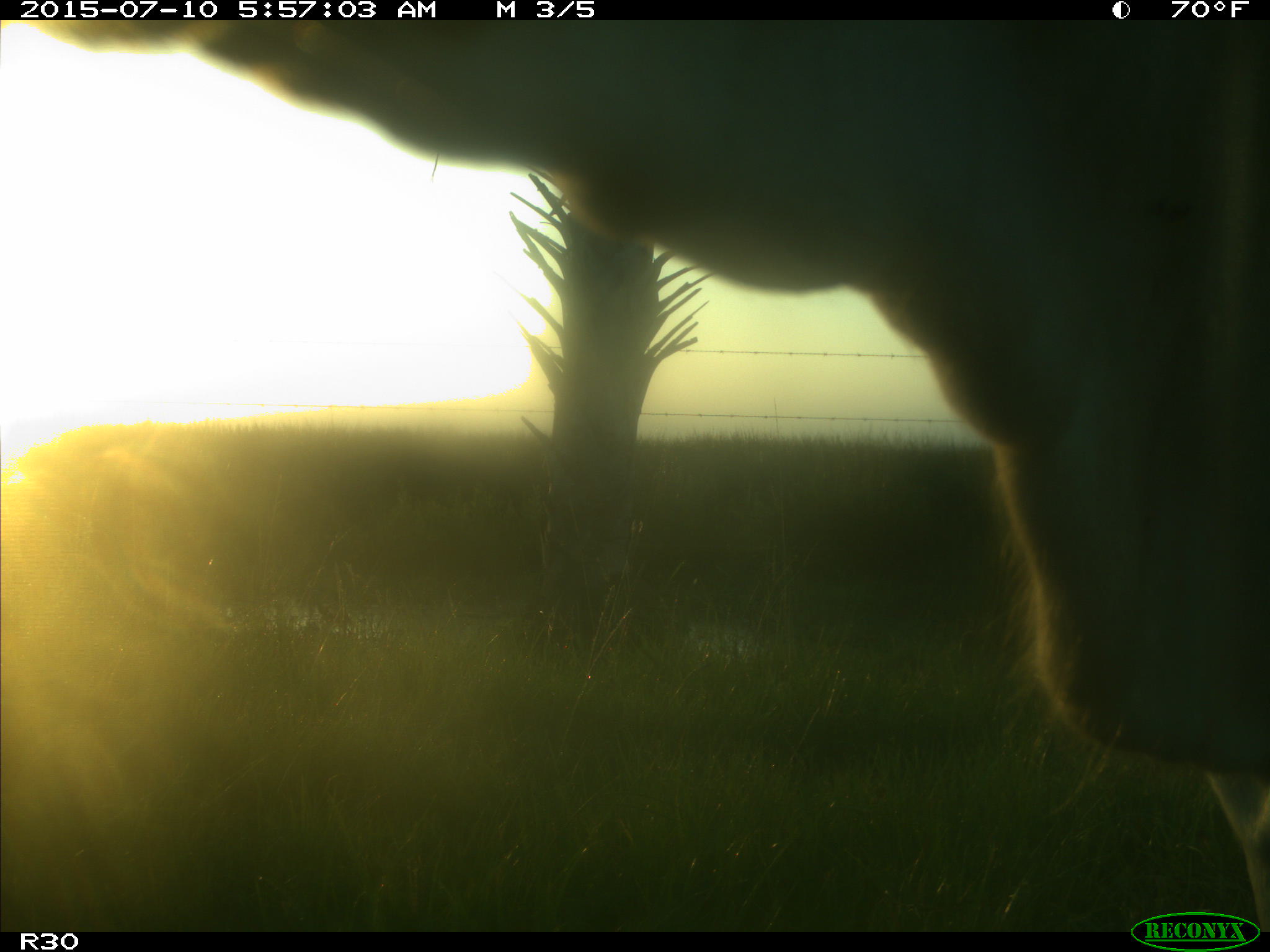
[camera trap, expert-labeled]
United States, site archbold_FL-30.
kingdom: Animalia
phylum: Chordata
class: Mammalia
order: Artiodactyla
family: Bovidae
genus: Bos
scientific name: Bos taurus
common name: domestic cow